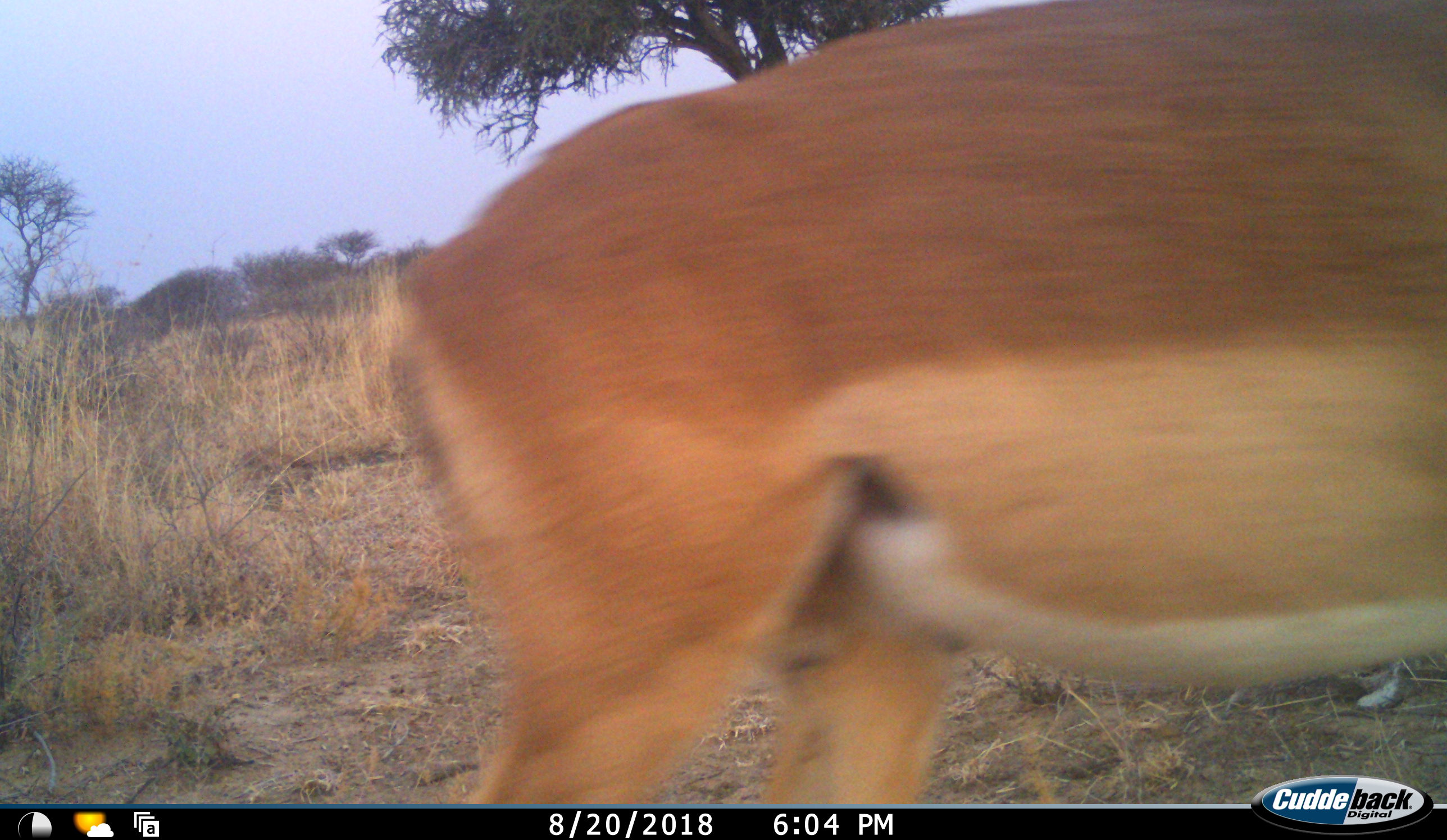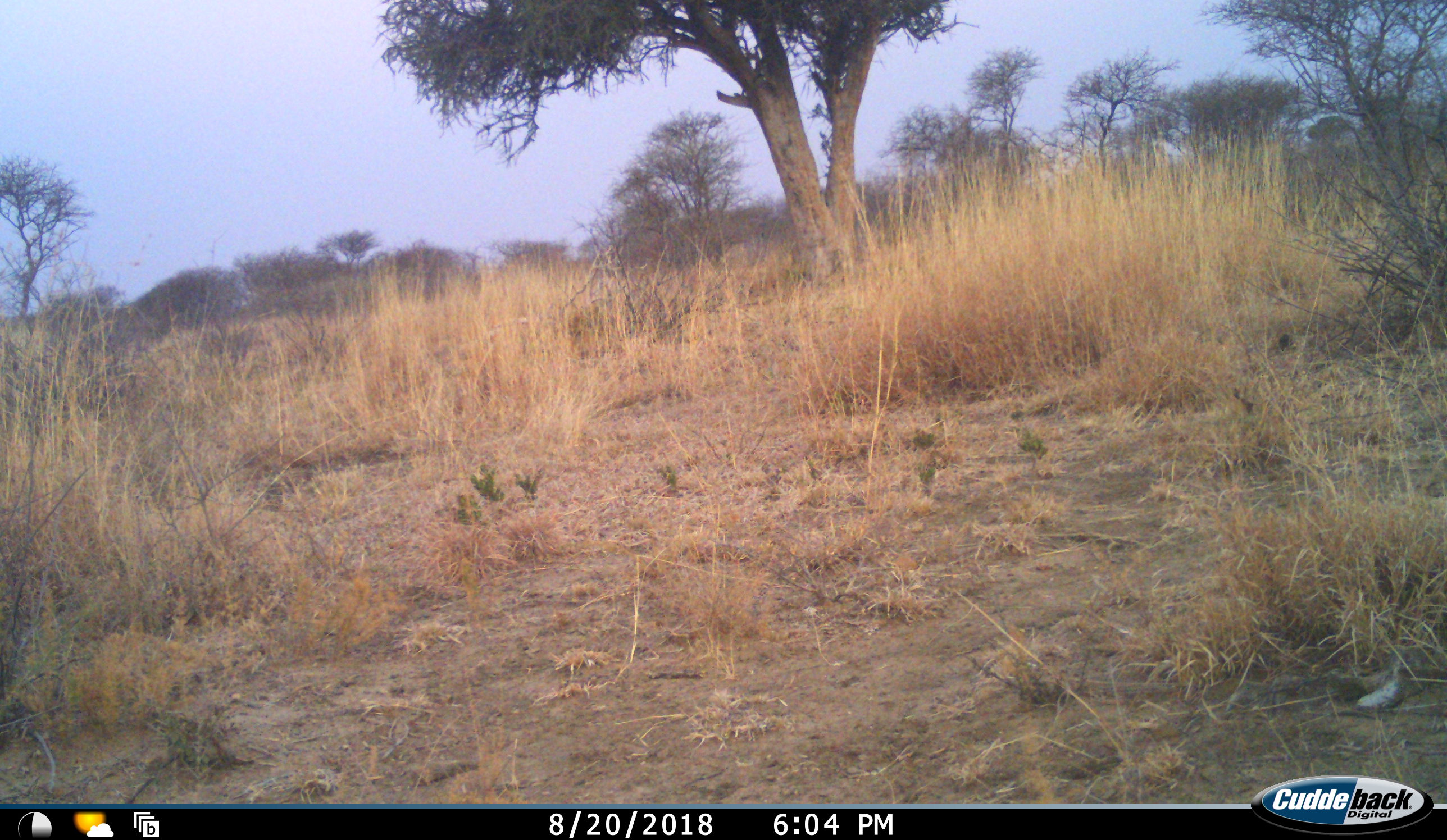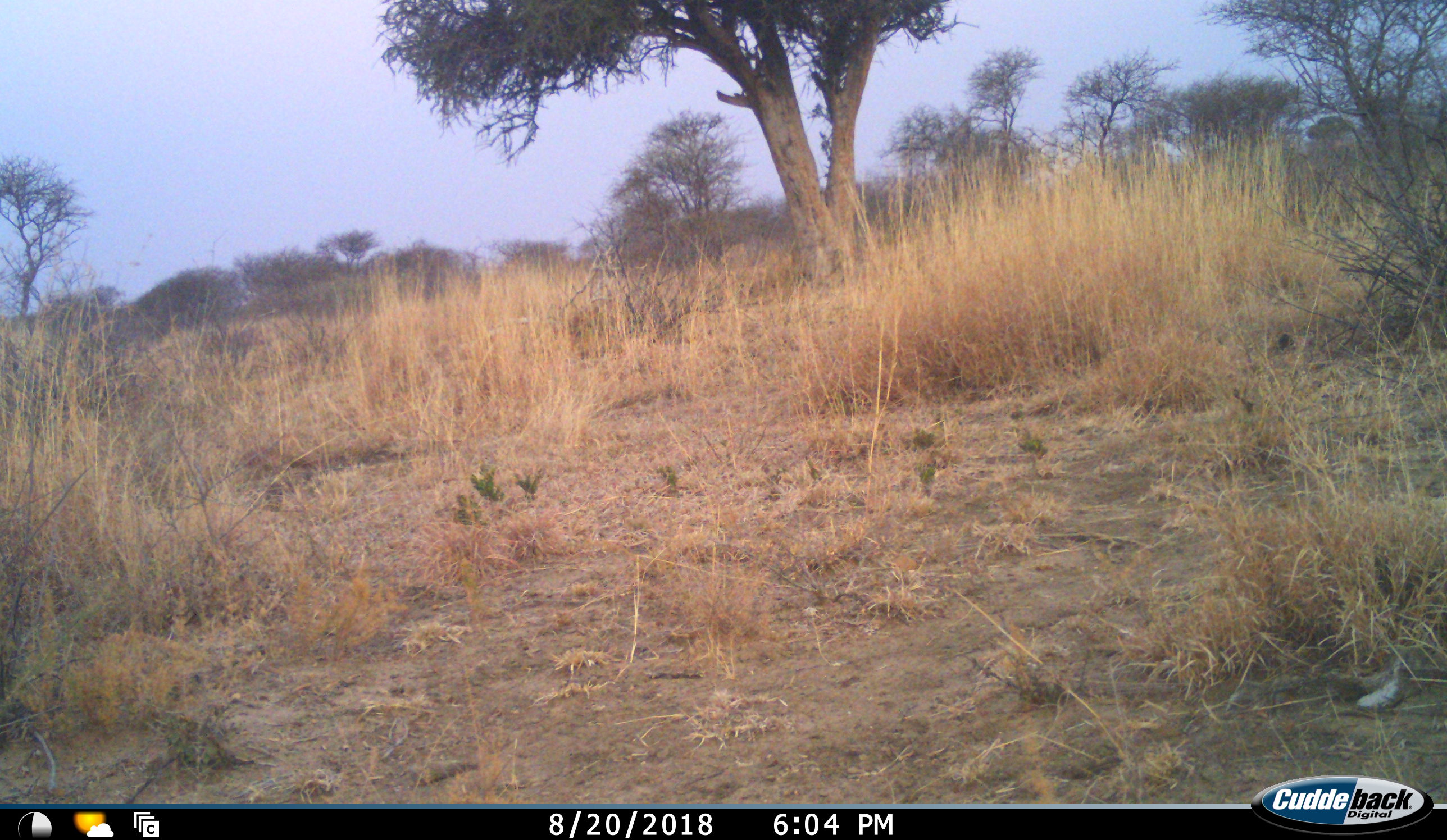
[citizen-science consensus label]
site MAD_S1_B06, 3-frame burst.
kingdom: Animalia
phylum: Chordata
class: Mammalia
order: Artiodactyla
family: Bovidae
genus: Aepyceros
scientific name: Aepyceros melampus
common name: impala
Impala (Aepyceros melampus), count 1. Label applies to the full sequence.